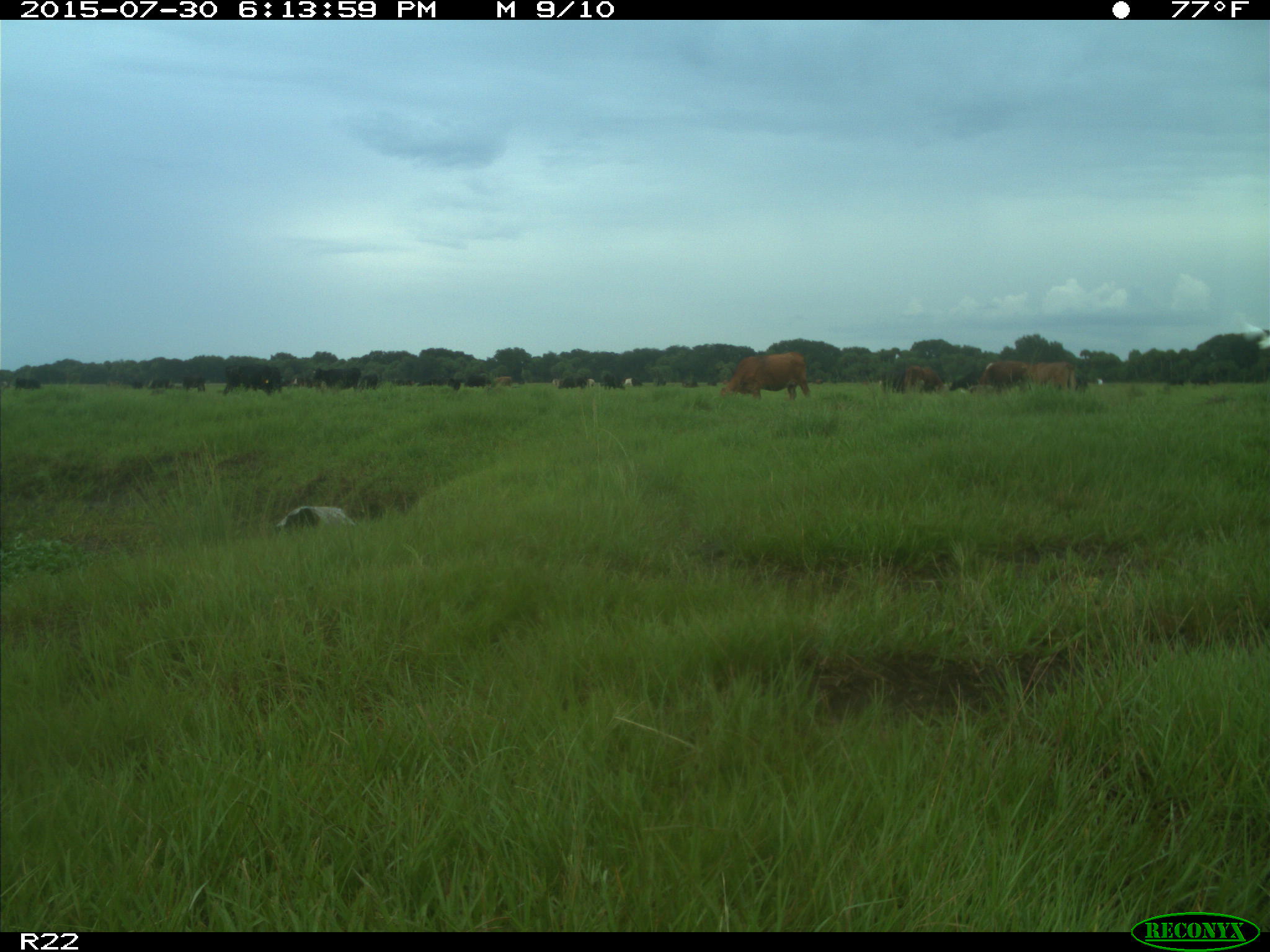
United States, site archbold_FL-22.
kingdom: Animalia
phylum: Chordata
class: Mammalia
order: Artiodactyla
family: Bovidae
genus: Bos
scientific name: Bos taurus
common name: domestic cow